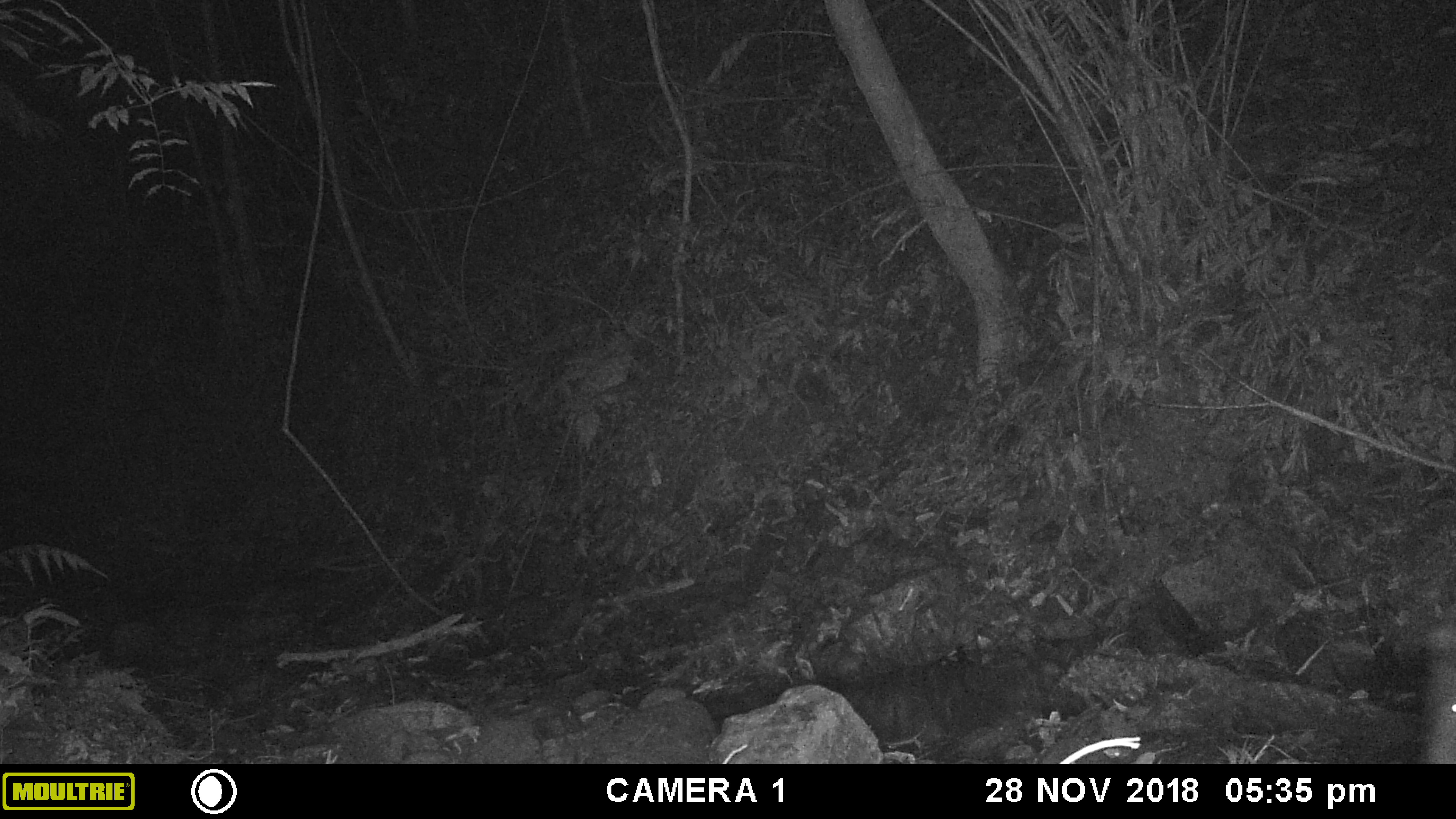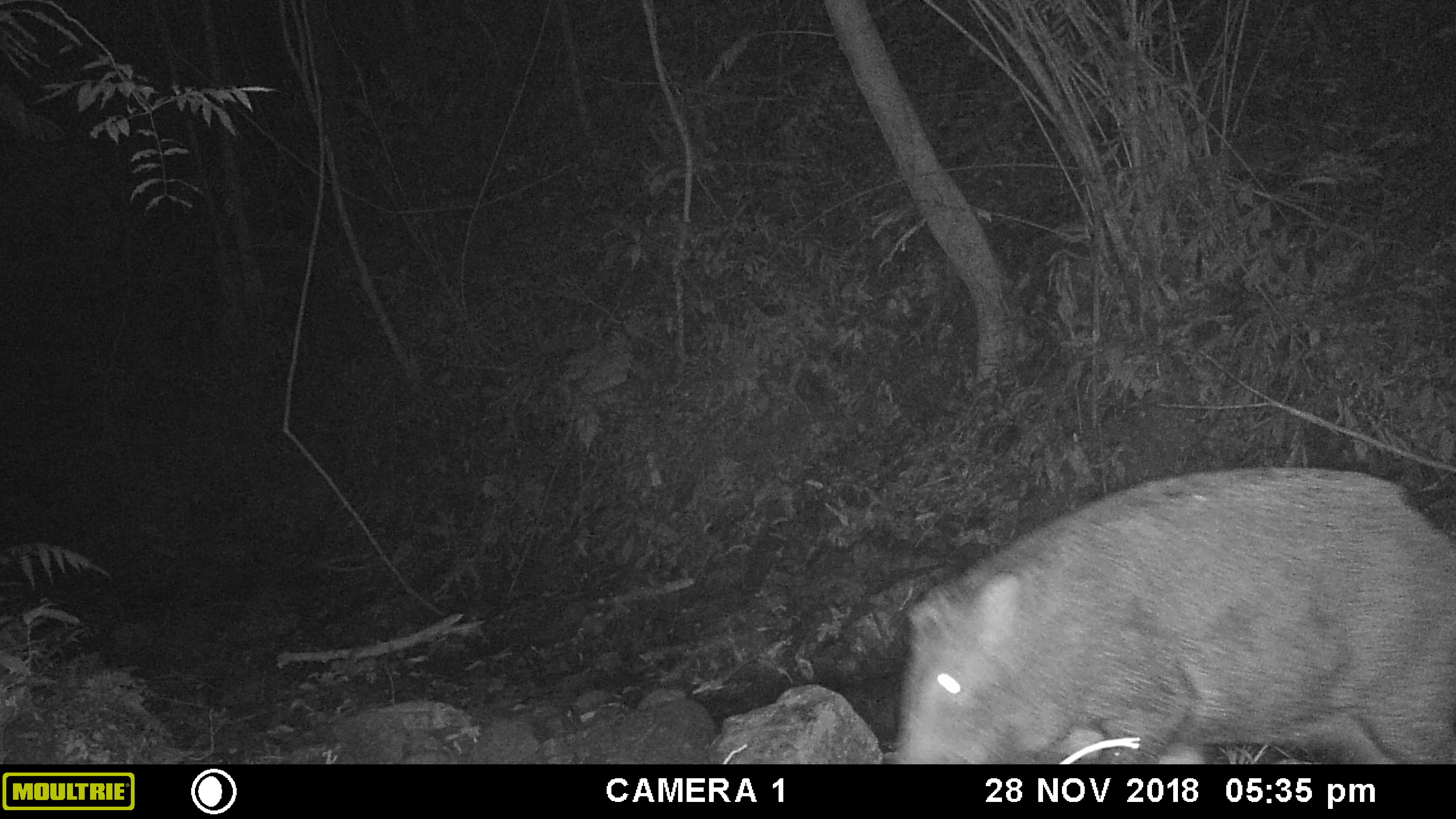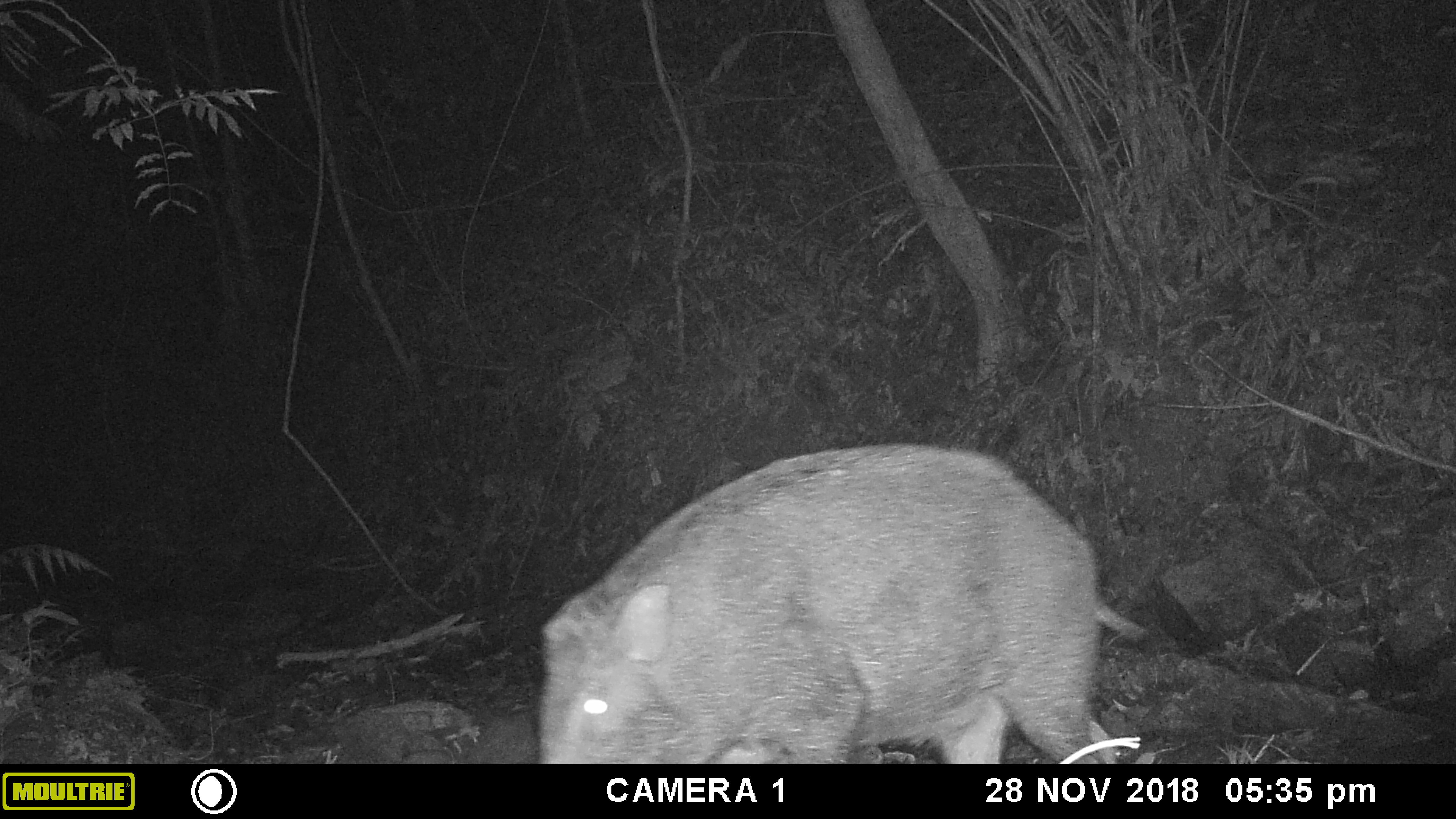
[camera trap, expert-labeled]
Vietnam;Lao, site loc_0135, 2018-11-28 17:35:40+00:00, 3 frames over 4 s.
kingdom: Animalia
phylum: Chordata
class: Mammalia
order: Artiodactyla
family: Suidae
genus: Sus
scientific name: Sus scrofa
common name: eurasian wild pig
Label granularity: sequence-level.